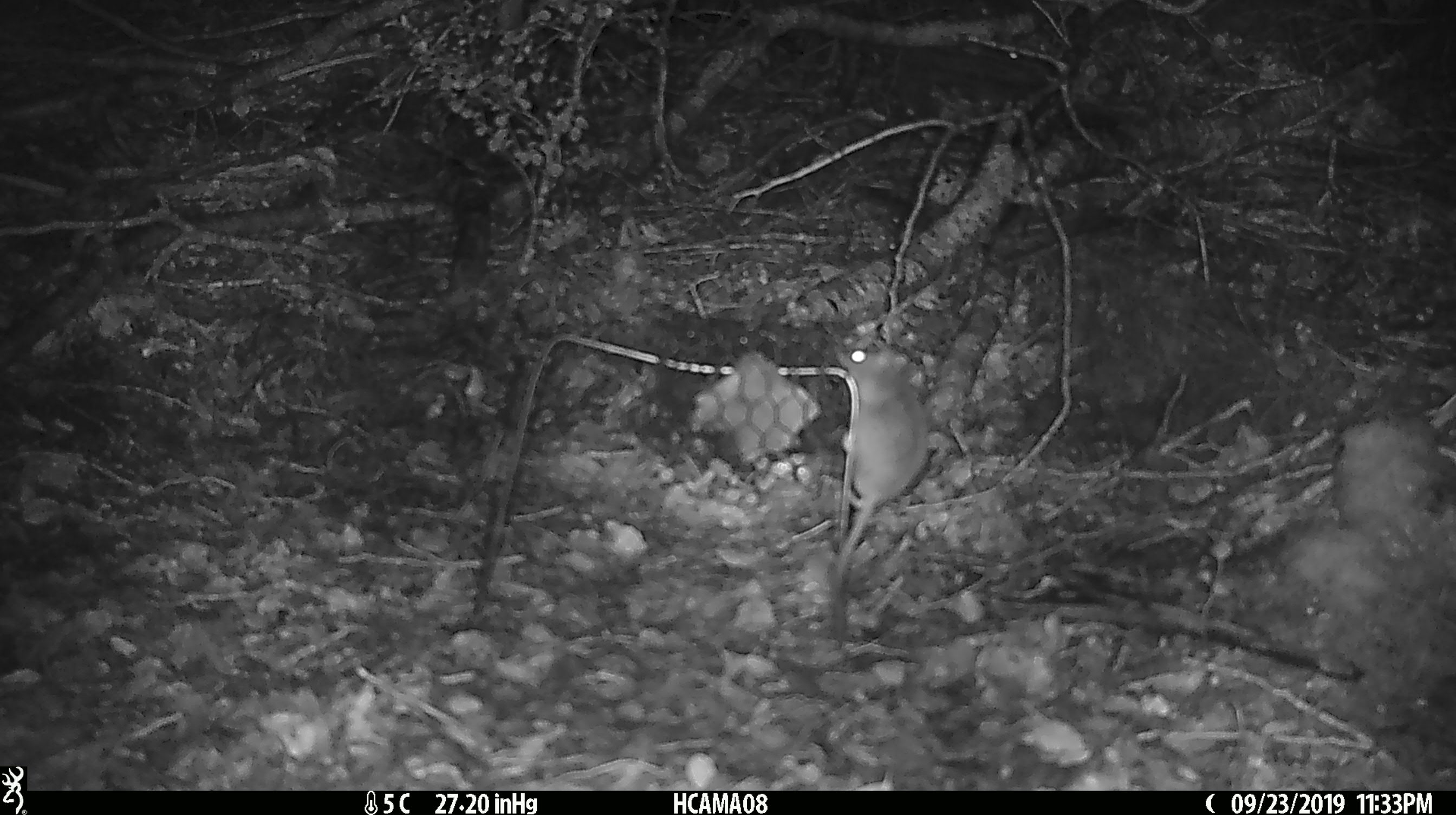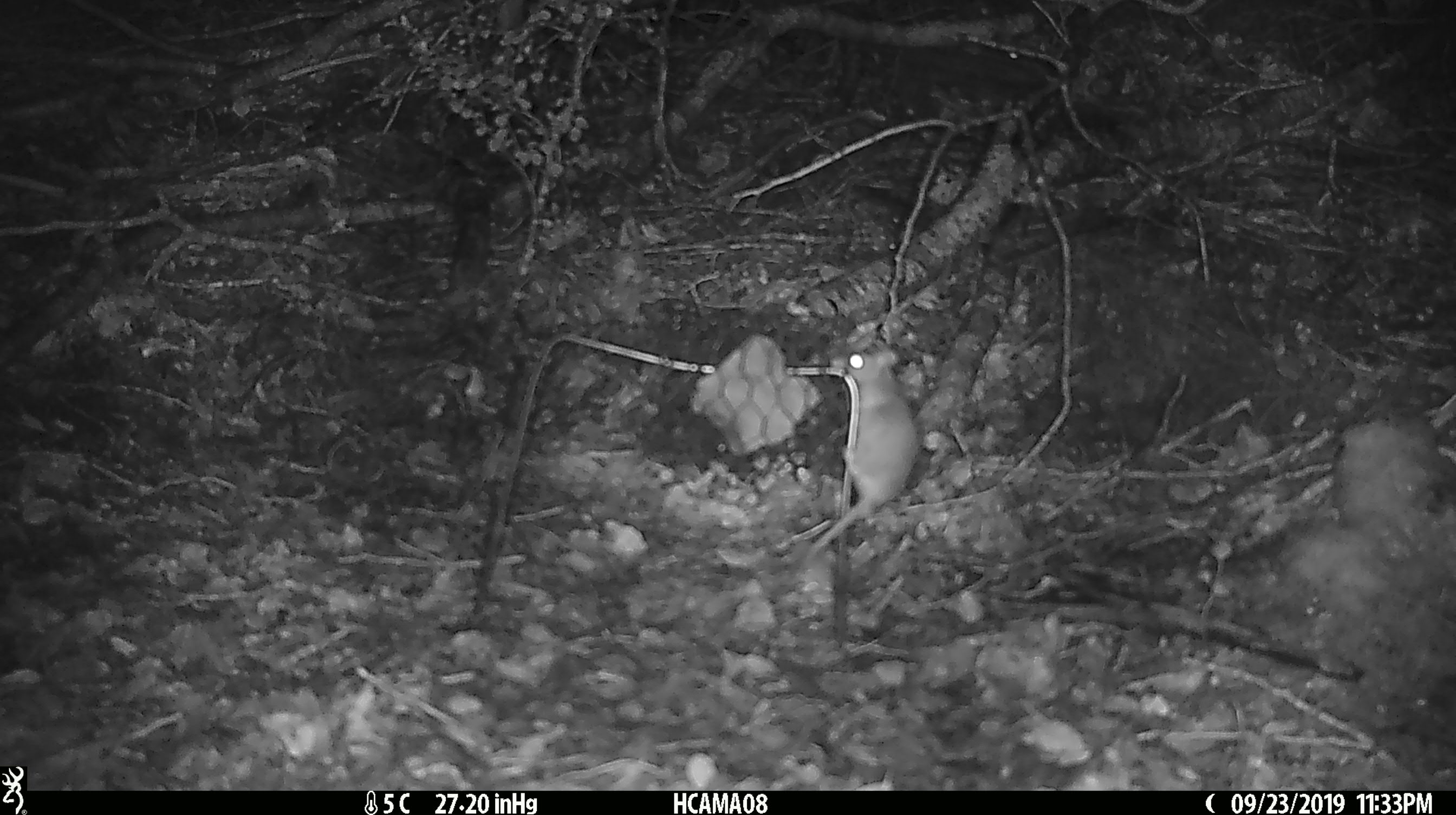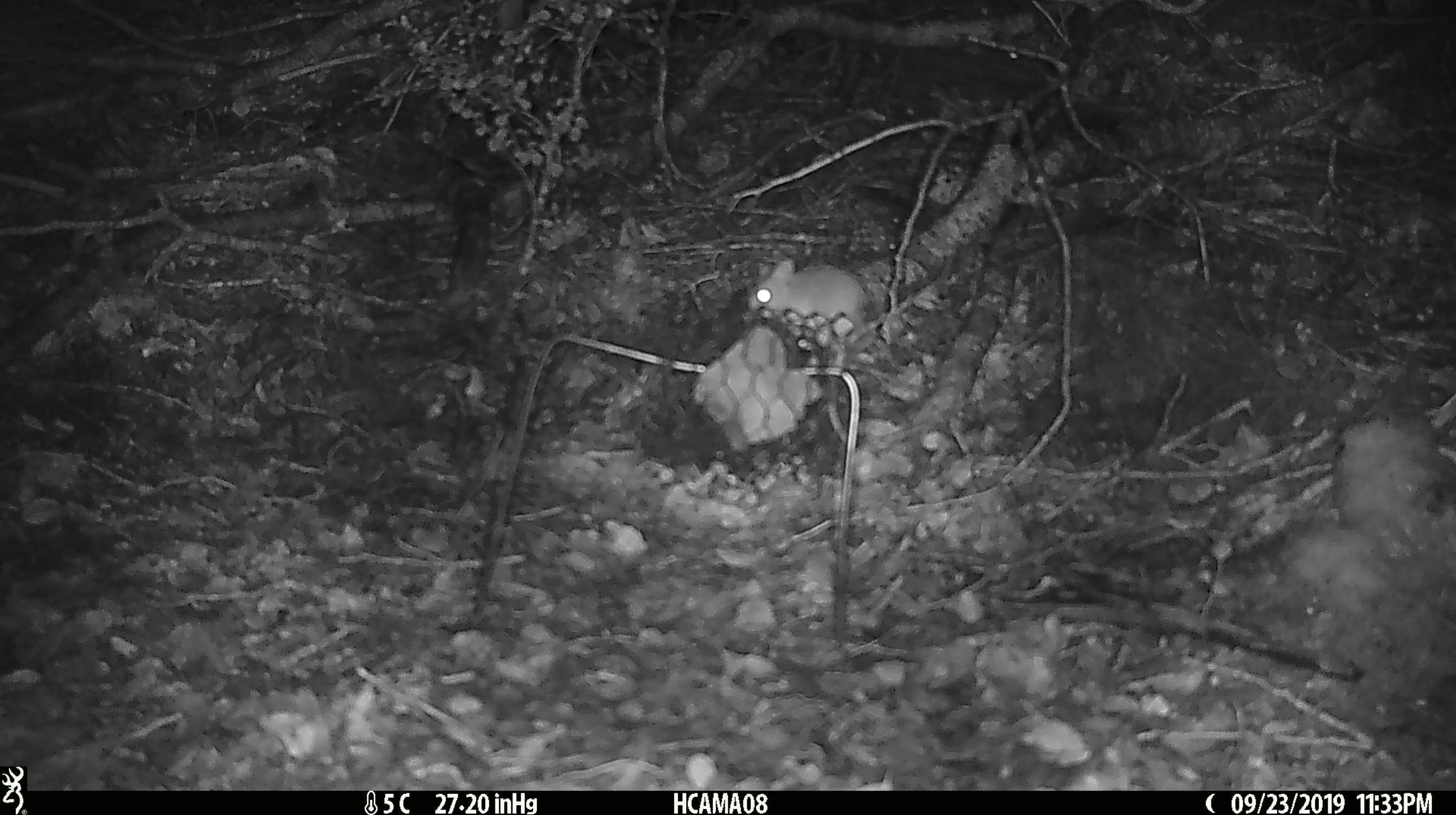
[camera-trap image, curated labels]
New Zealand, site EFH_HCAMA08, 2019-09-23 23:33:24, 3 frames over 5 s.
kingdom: Animalia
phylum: Chordata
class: Mammalia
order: Rodentia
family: Muridae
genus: Mus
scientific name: Mus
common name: mouse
Mouse (Mus).